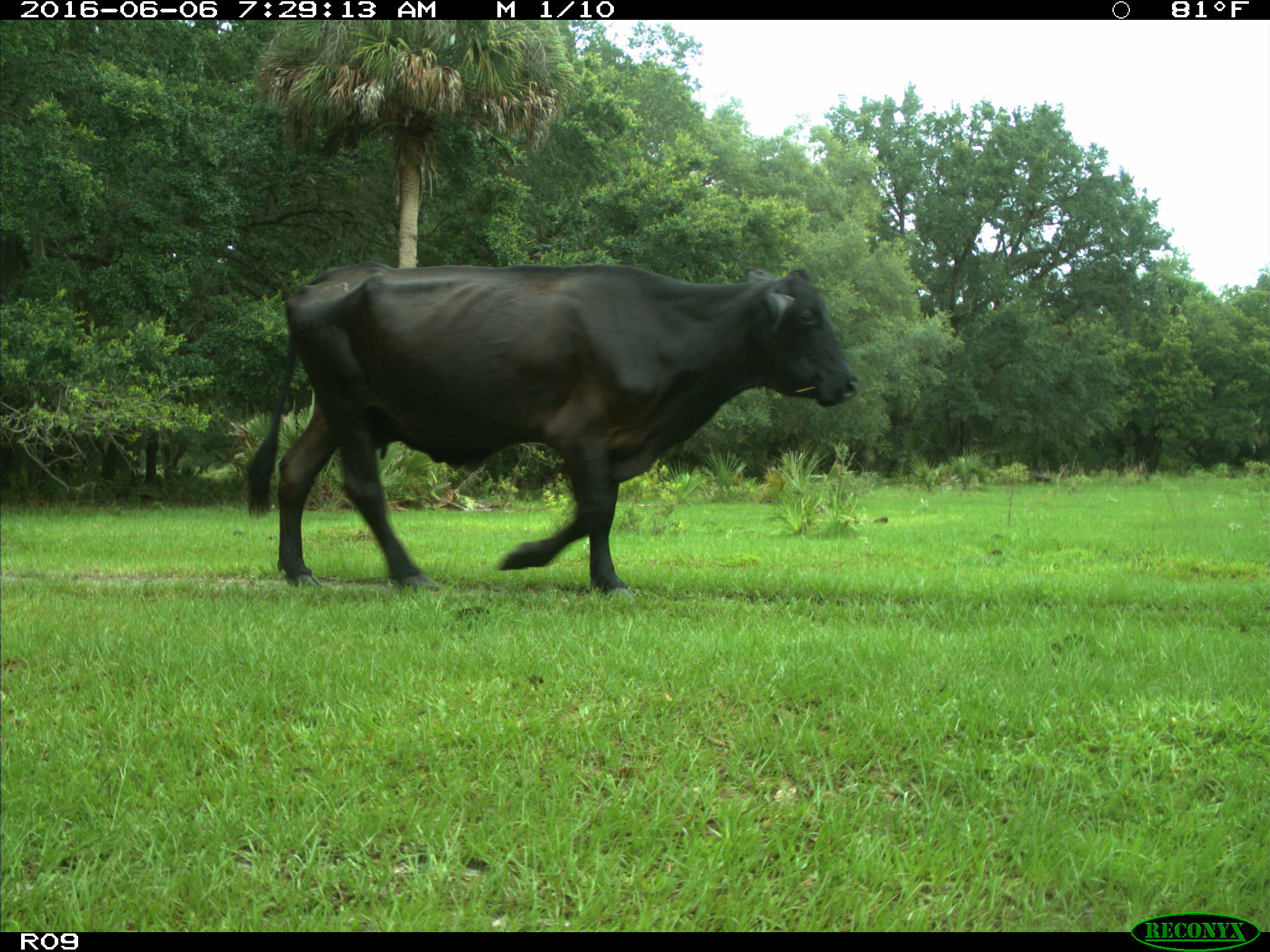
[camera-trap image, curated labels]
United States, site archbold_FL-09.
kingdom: Animalia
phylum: Chordata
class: Mammalia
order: Artiodactyla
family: Bovidae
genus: Bos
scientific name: Bos taurus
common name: domestic cow